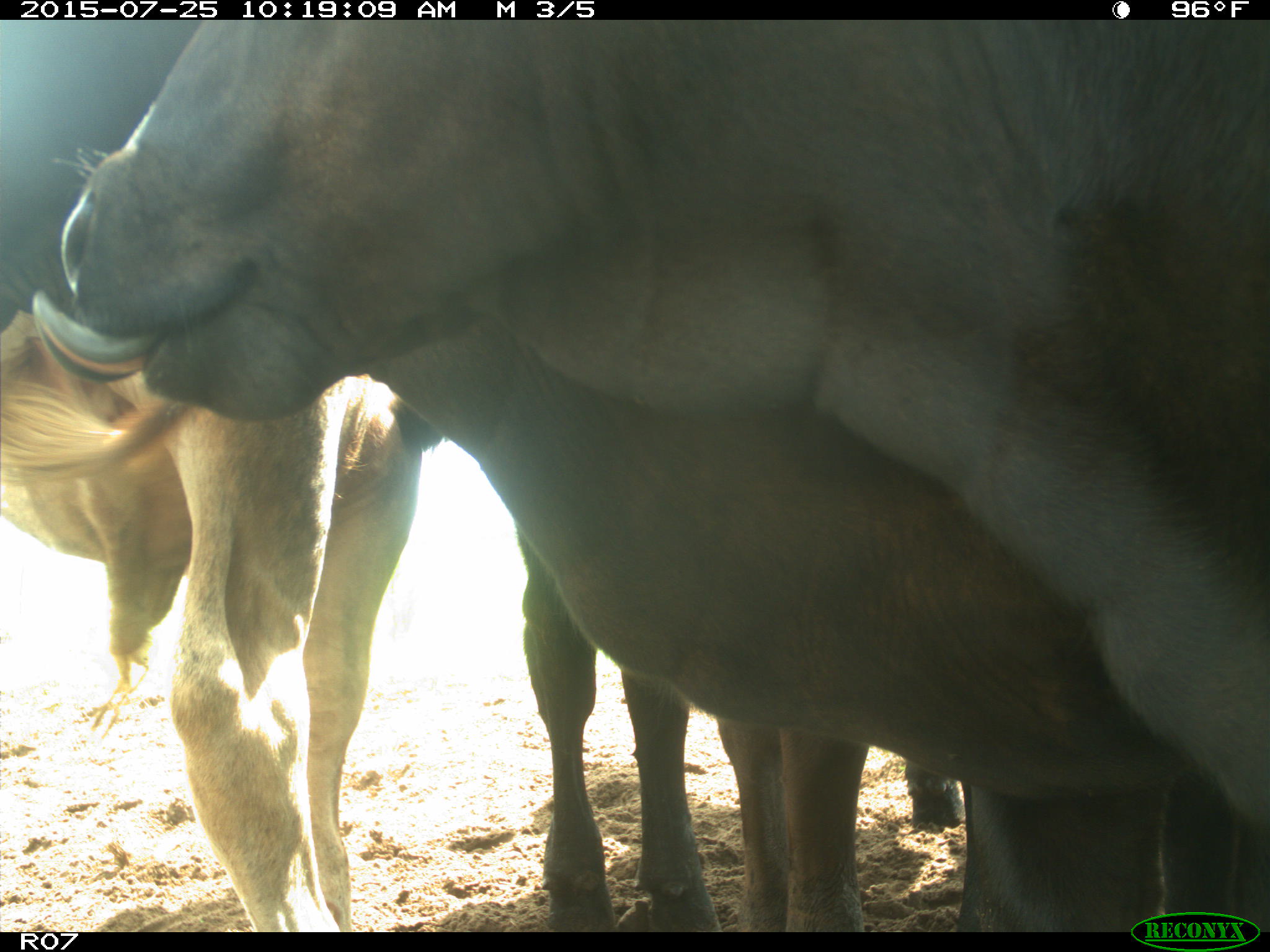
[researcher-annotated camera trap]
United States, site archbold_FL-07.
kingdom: Animalia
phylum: Chordata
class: Mammalia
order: Artiodactyla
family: Bovidae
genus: Bos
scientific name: Bos taurus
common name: domestic cow